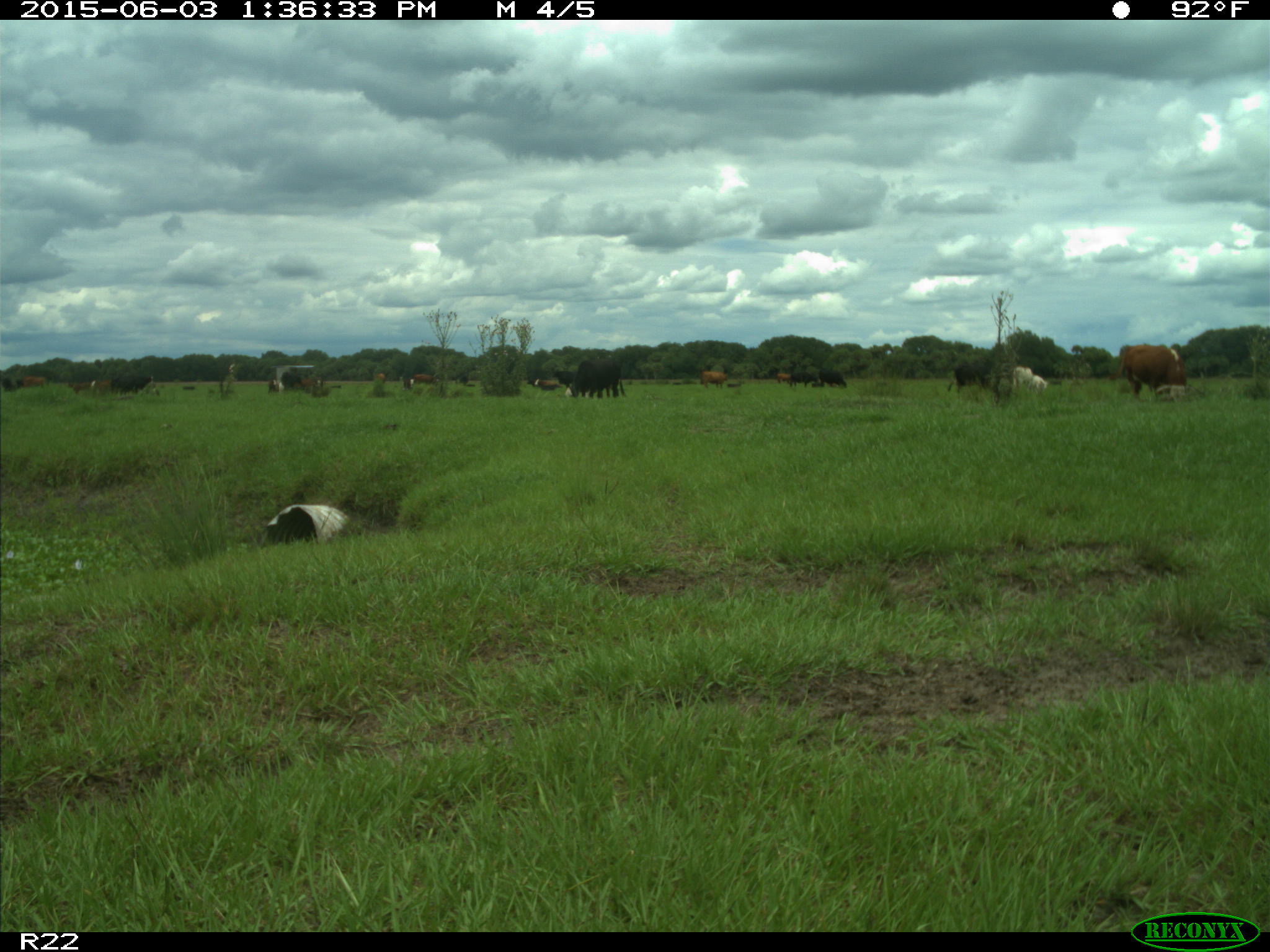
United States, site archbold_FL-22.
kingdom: Animalia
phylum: Chordata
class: Mammalia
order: Artiodactyla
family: Bovidae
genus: Bos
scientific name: Bos taurus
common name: domestic cow